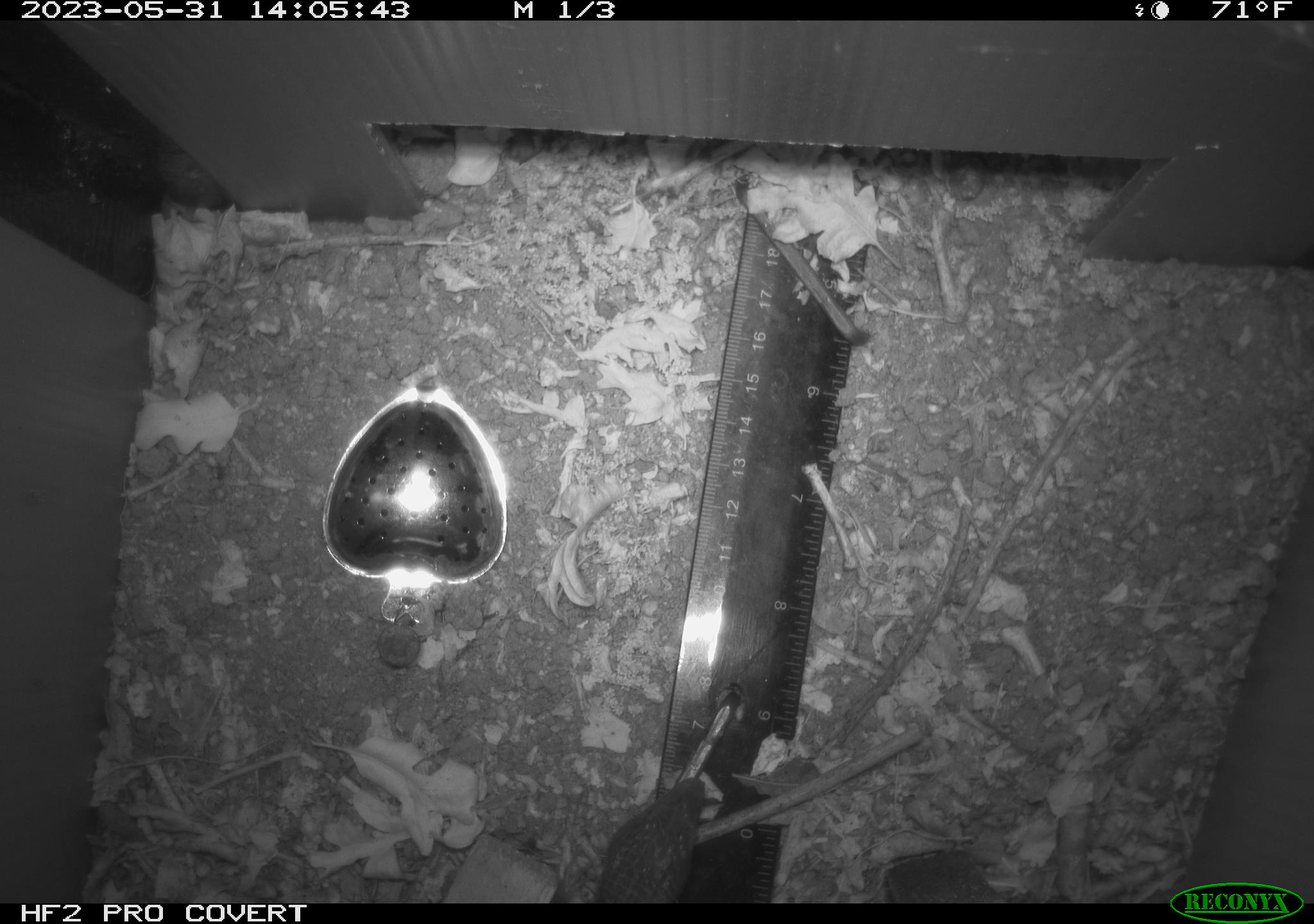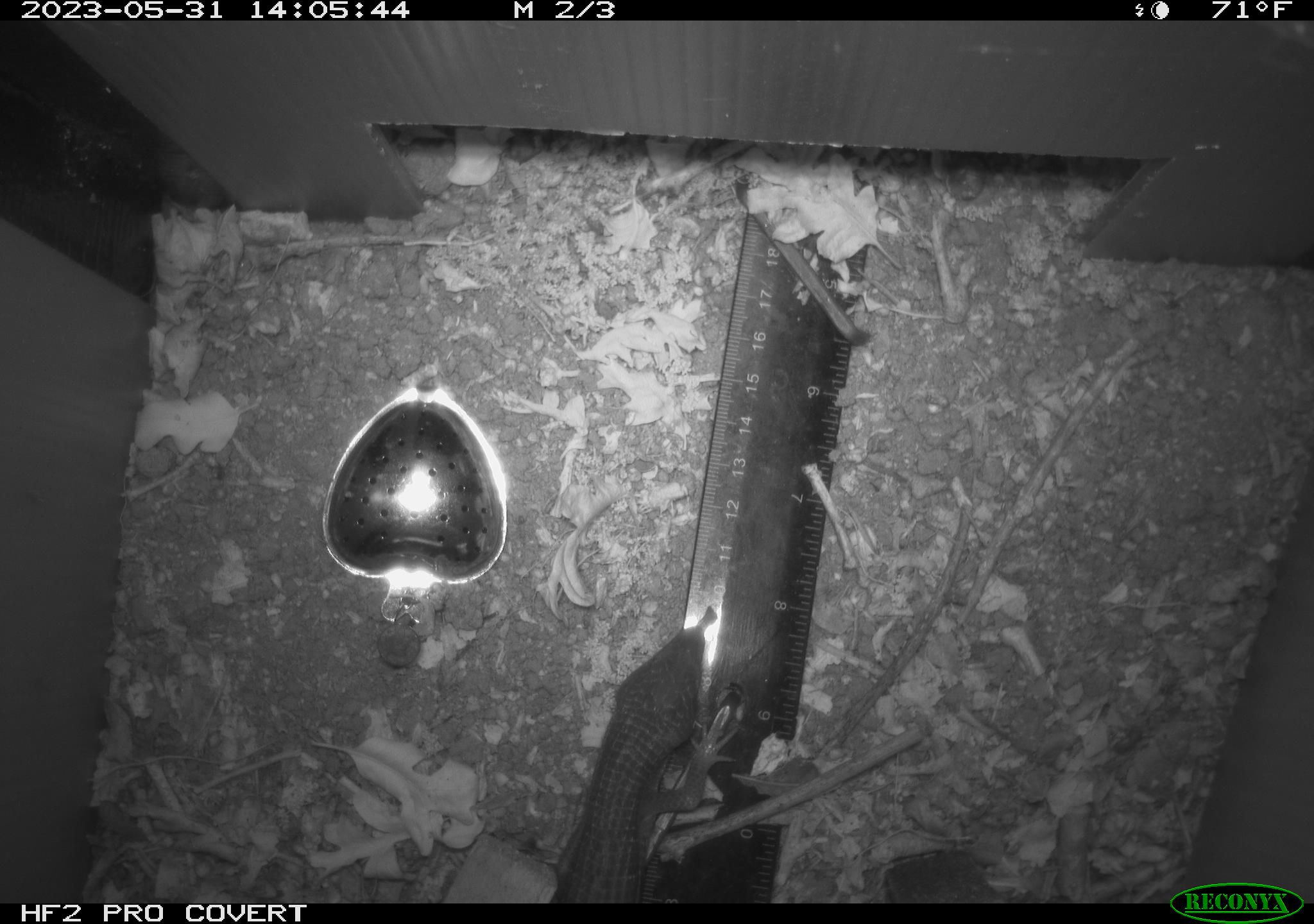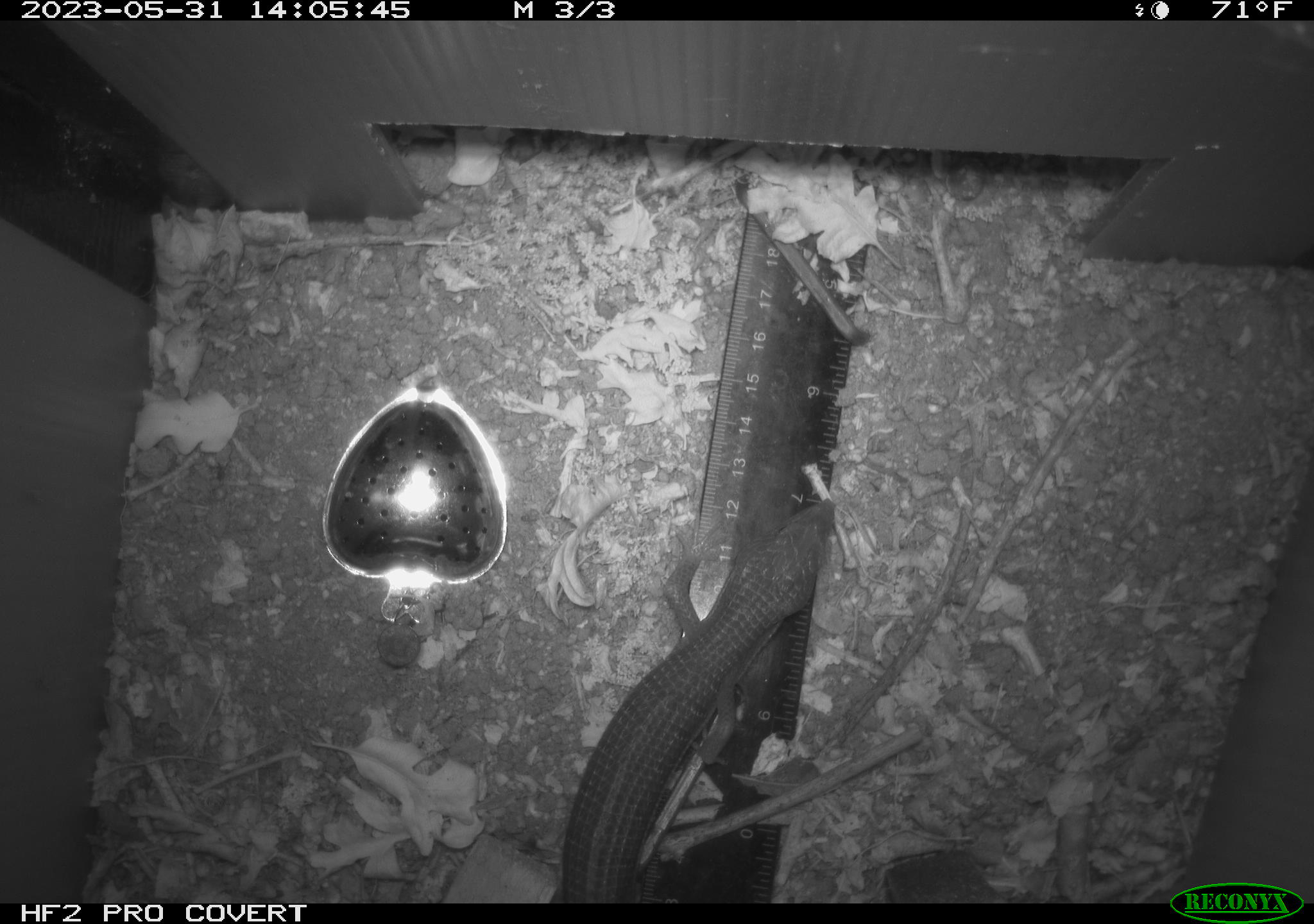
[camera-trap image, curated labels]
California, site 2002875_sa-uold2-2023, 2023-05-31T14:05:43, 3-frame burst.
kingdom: Animalia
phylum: Chordata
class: Reptilia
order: Squamata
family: Anguidae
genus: Elgaria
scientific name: Elgaria multicarinata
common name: southern alligator lizard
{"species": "southern alligator lizard (Elgaria multicarinata)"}